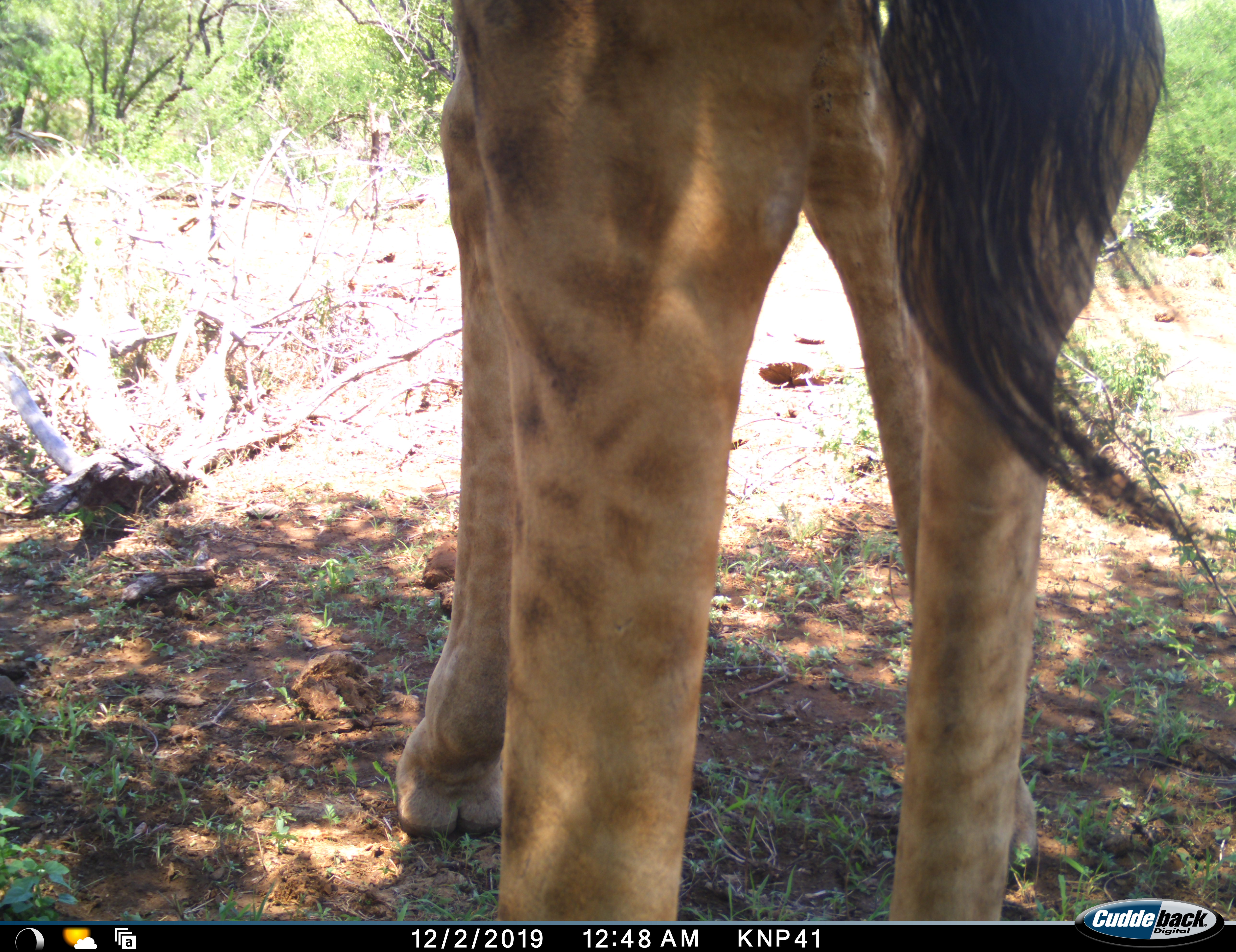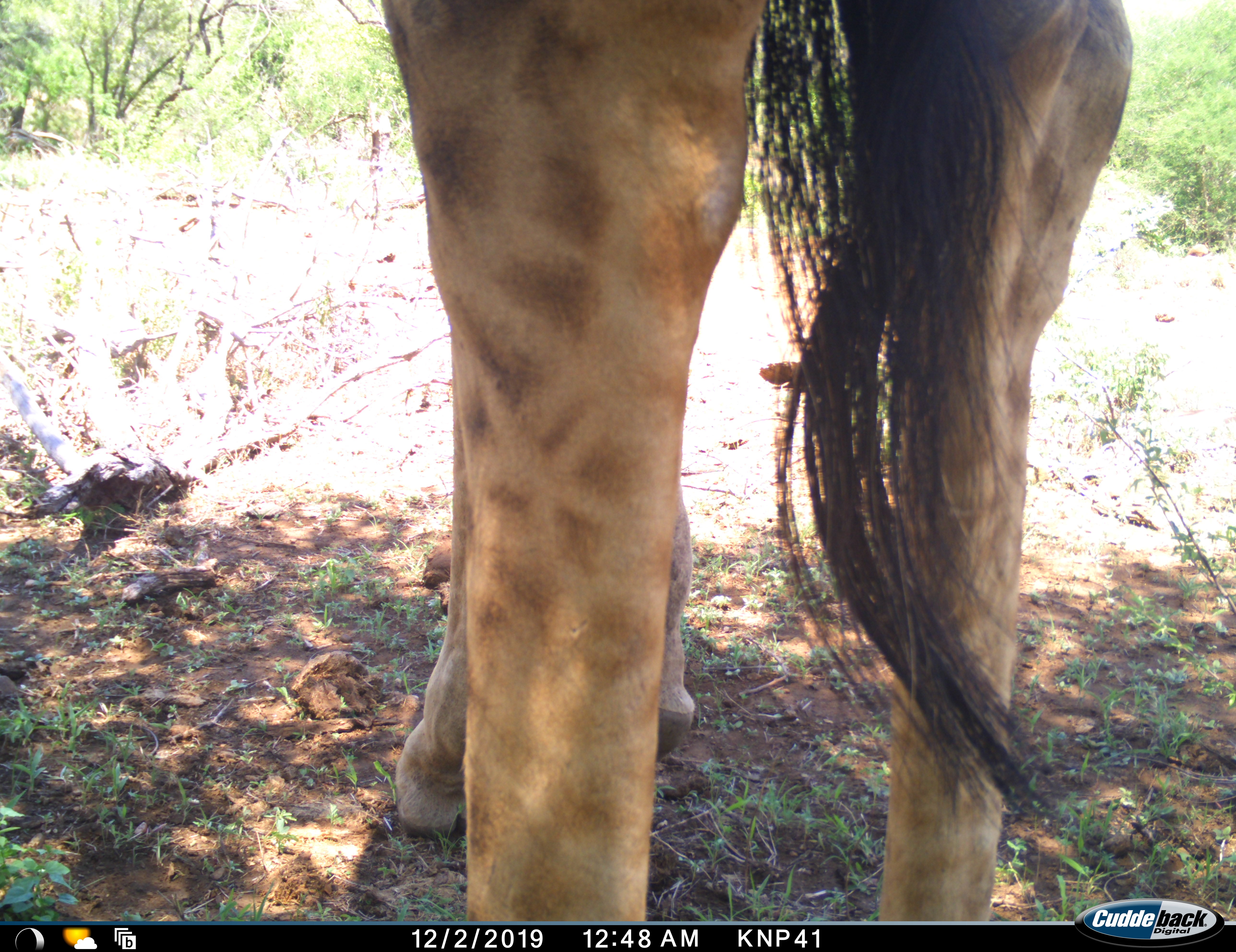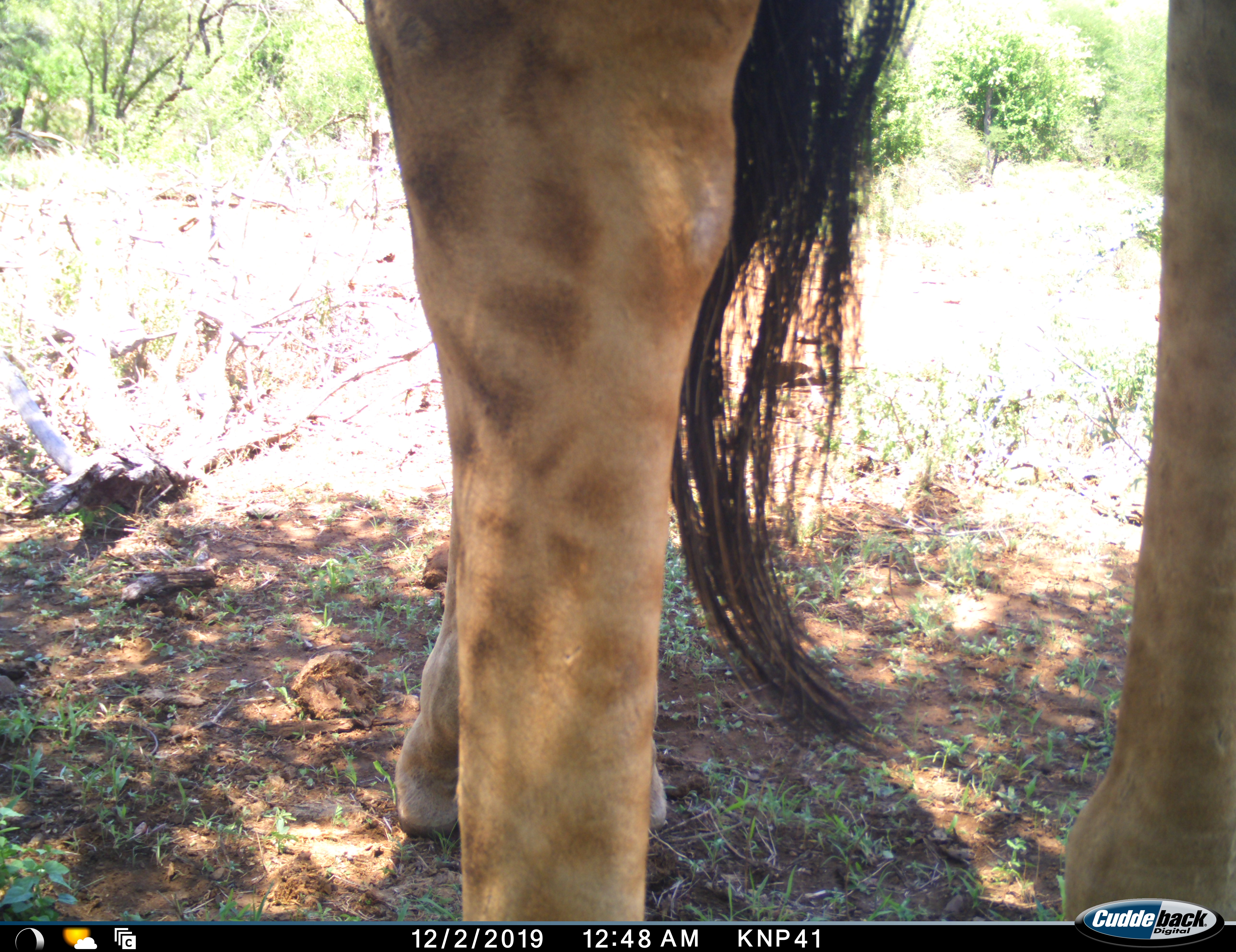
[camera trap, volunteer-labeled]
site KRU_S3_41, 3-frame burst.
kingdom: Animalia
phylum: Chordata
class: Mammalia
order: Artiodactyla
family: Giraffidae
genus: Giraffa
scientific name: Giraffa camelopardalis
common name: giraffe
Giraffe (Giraffa camelopardalis), count 1. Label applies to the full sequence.